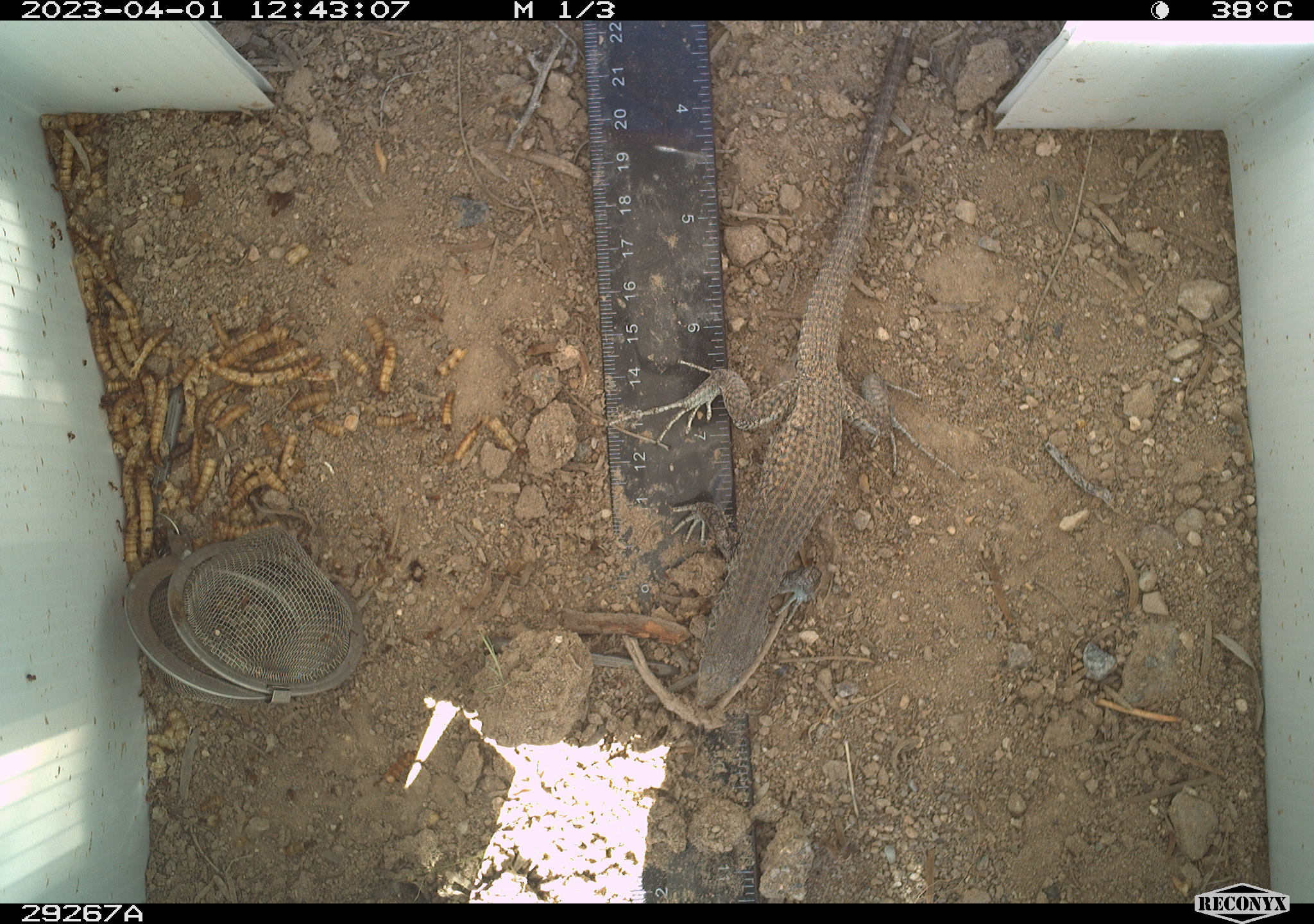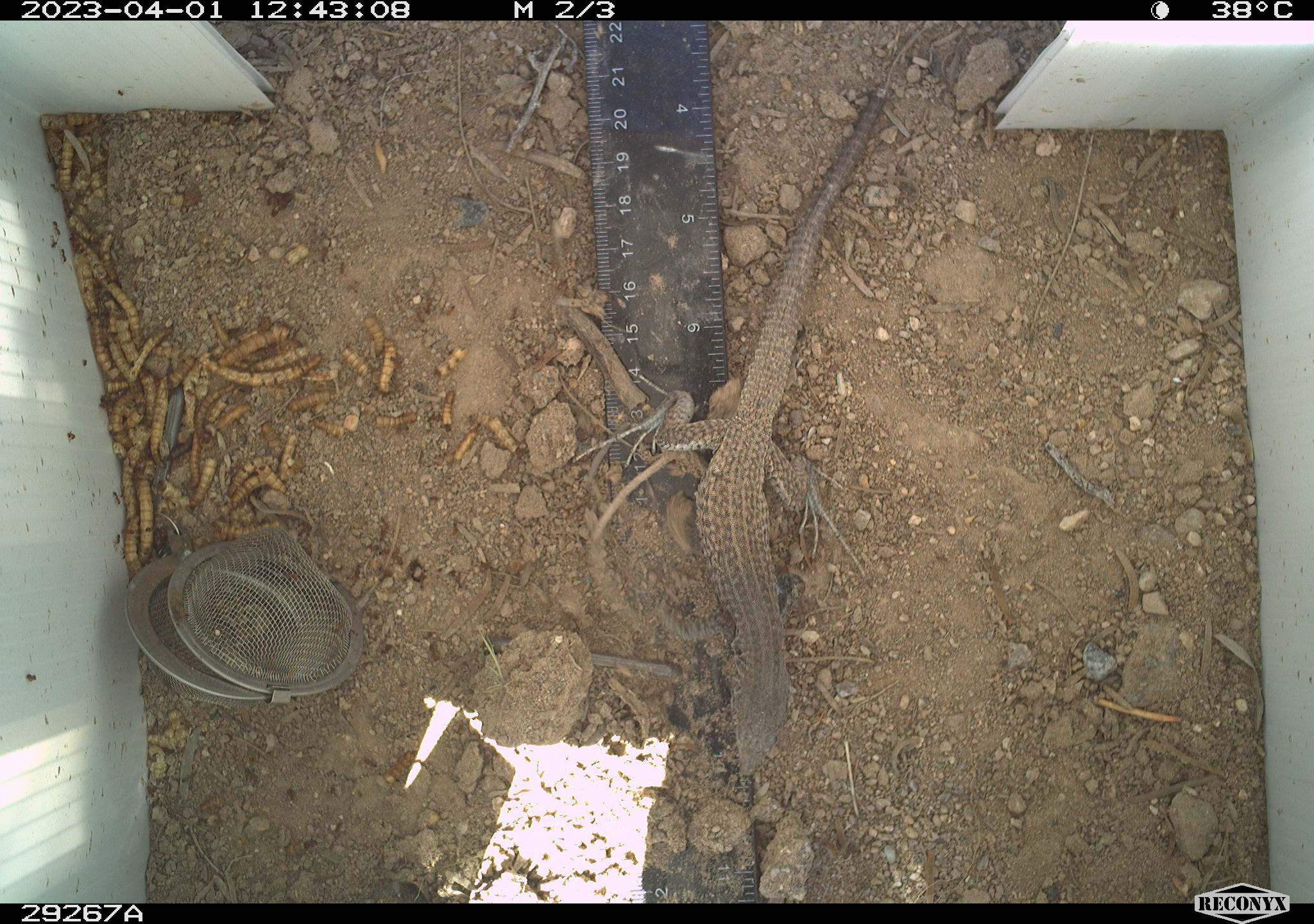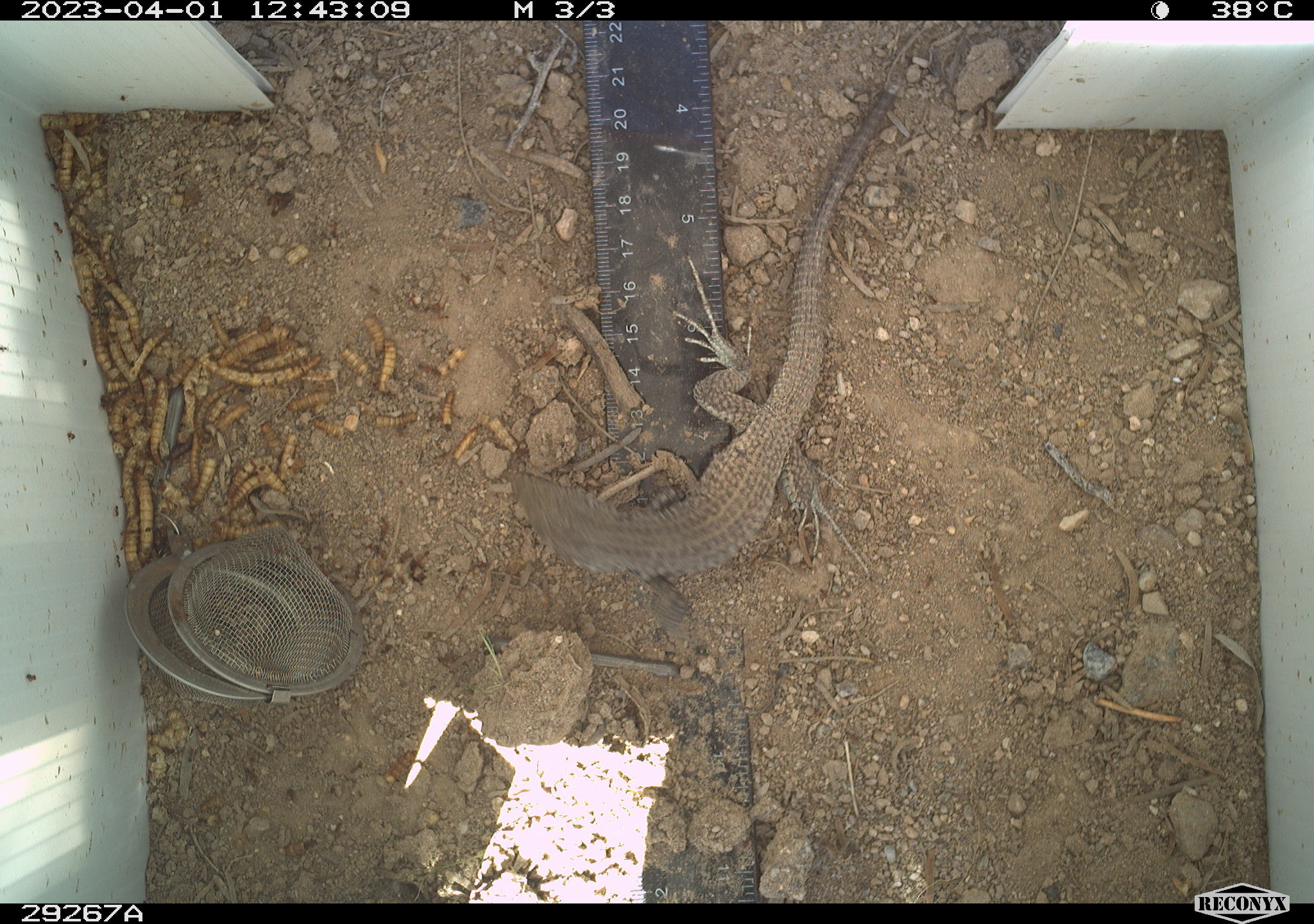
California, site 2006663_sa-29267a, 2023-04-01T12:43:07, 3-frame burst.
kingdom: Animalia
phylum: Chordata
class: Reptilia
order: Squamata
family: Teiidae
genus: Aspidoscelis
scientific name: Aspidoscelis tigris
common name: western whiptail